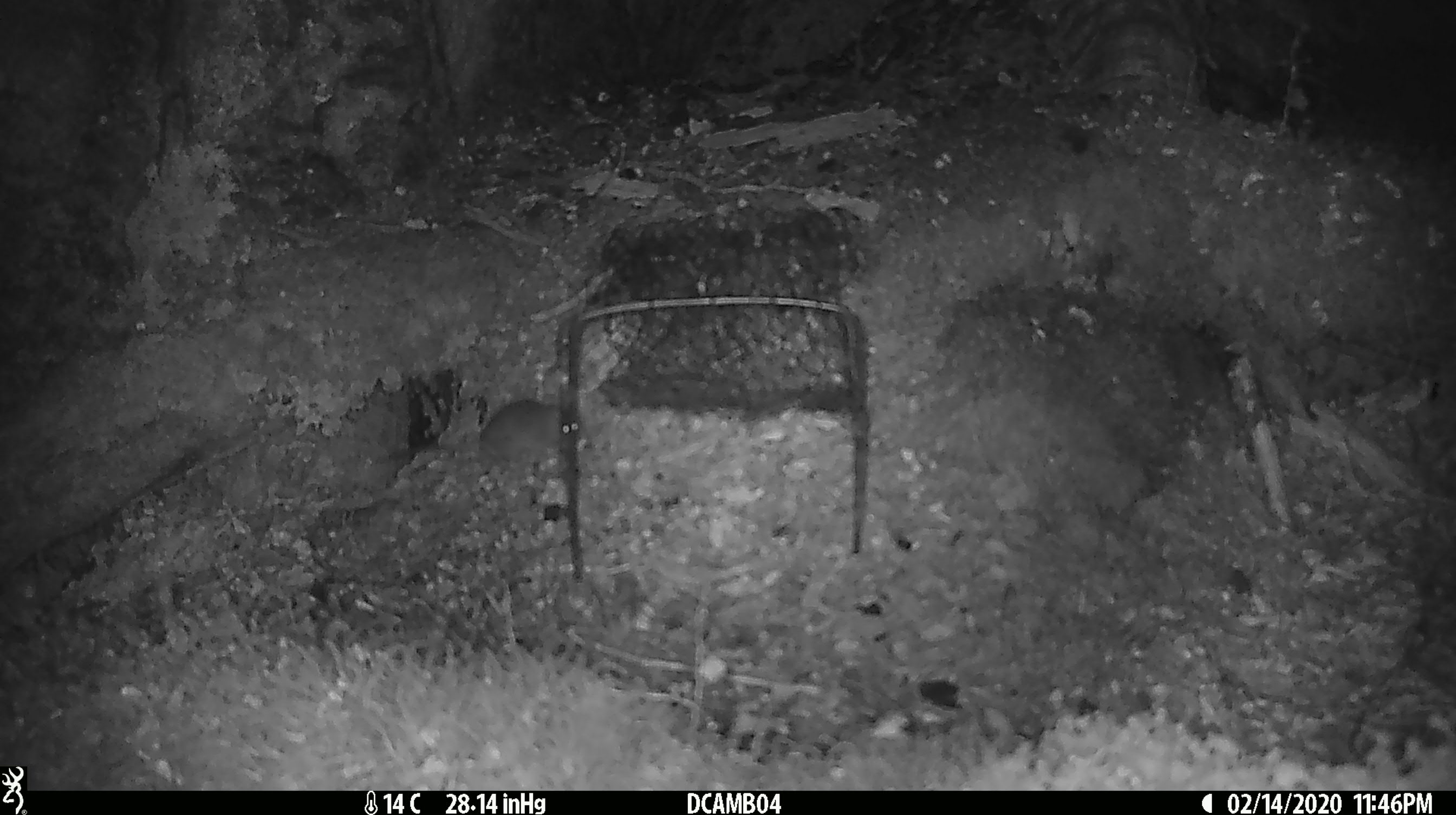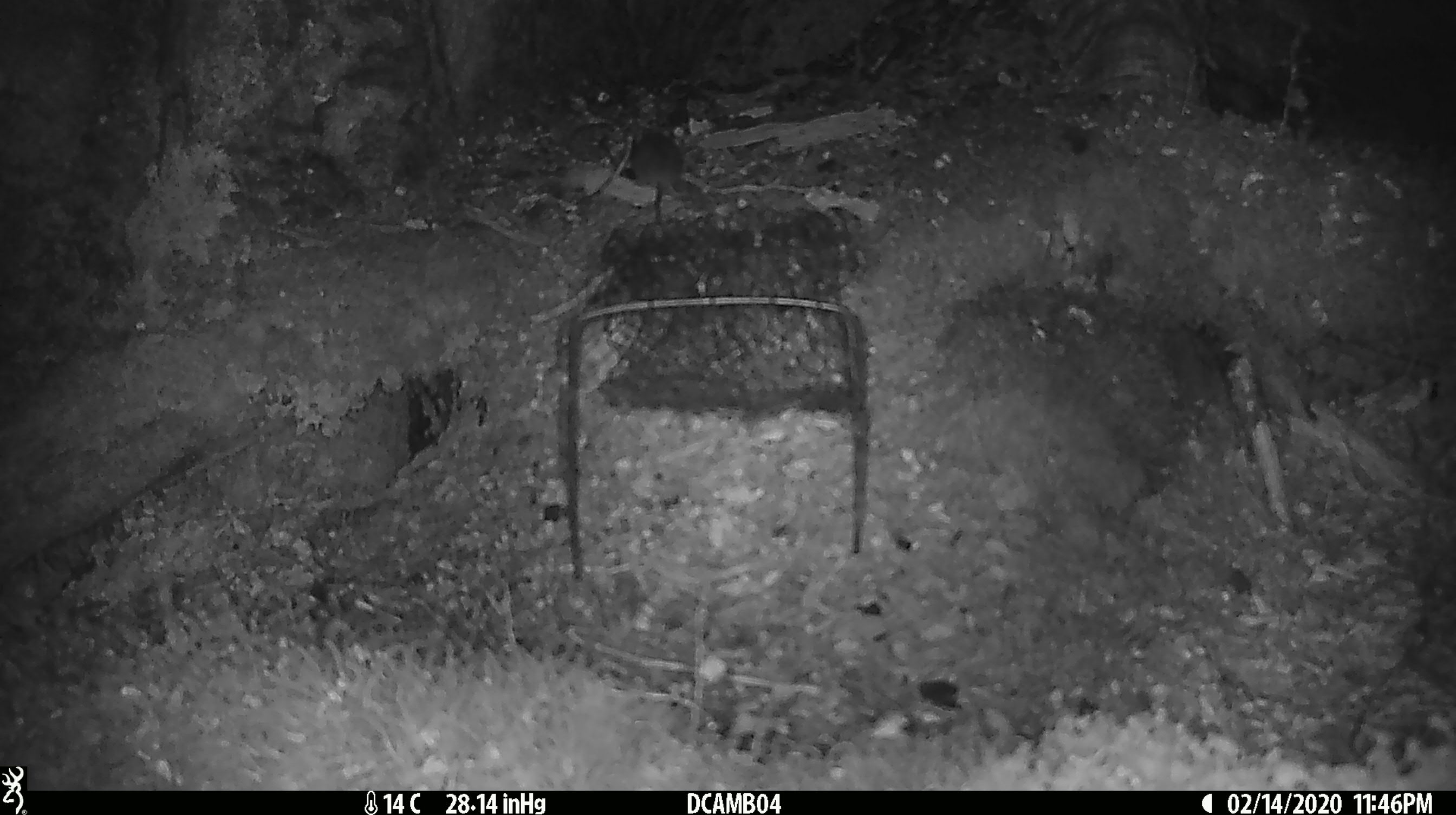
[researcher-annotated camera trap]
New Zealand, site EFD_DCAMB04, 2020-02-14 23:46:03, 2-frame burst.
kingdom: Animalia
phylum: Chordata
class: Mammalia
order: Rodentia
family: Muridae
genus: Mus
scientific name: Mus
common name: mouse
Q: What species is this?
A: Mouse (Mus).